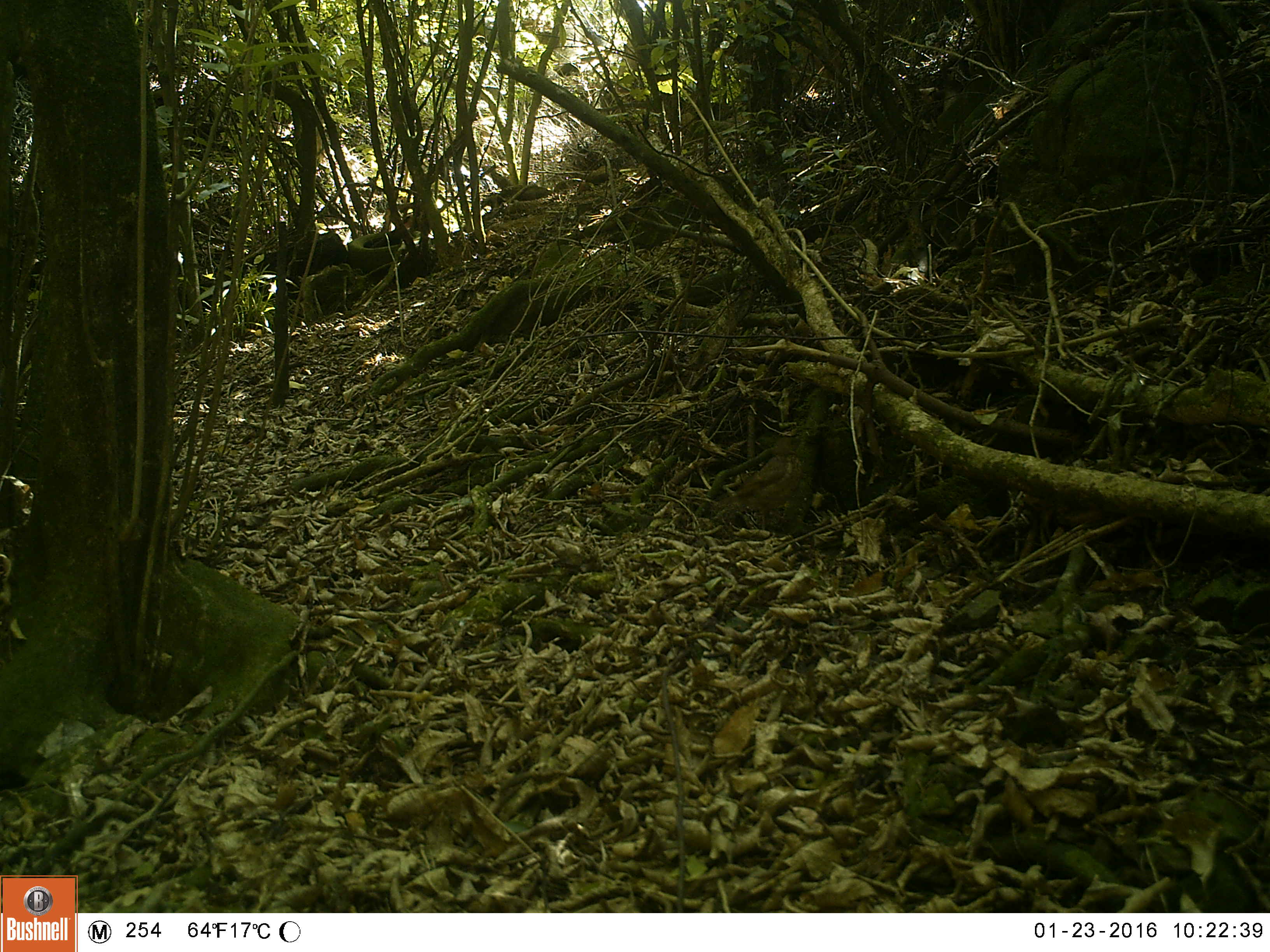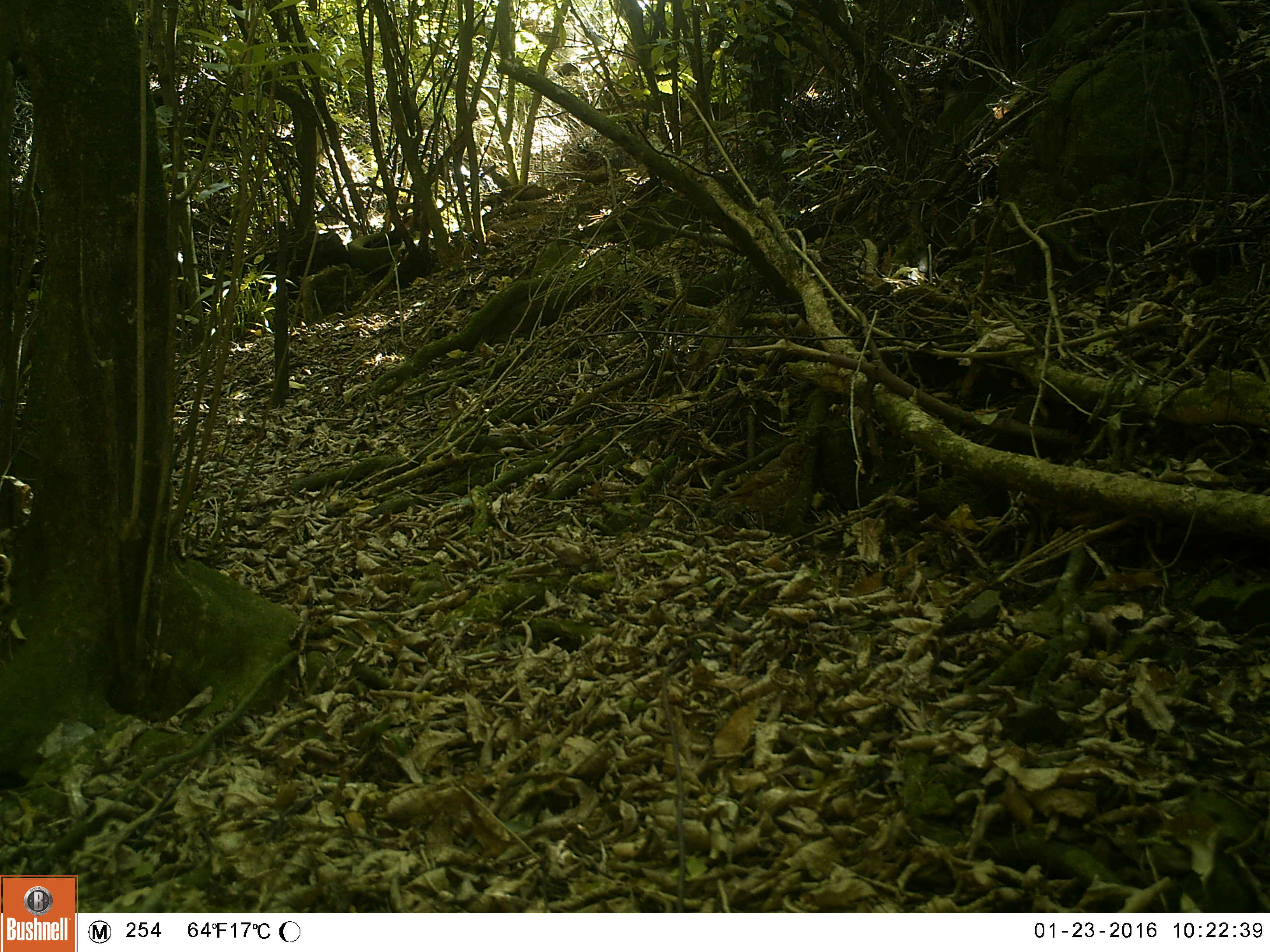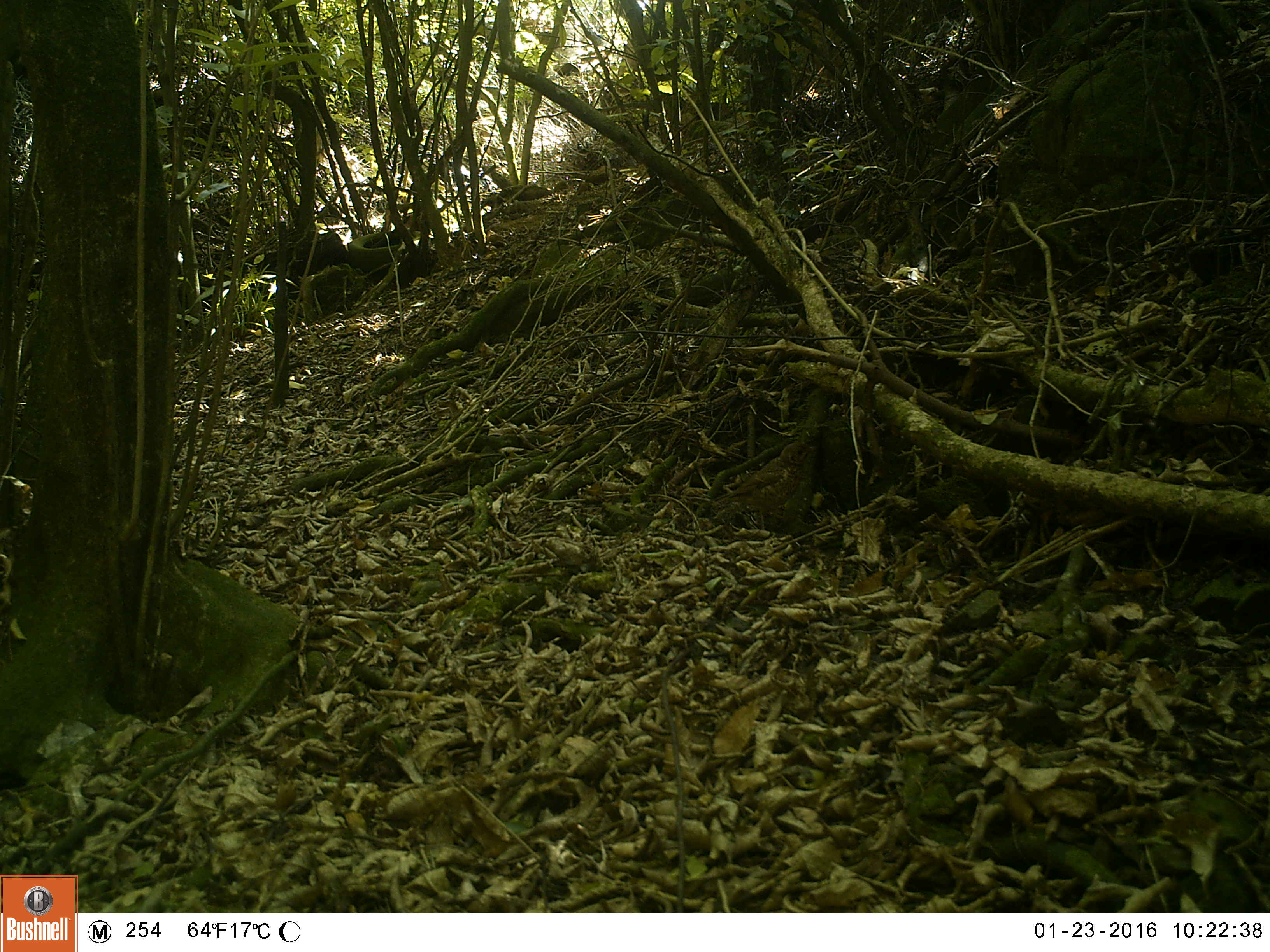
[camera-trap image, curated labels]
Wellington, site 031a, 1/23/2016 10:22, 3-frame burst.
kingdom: Animalia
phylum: Chordata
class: Aves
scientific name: Aves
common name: bird